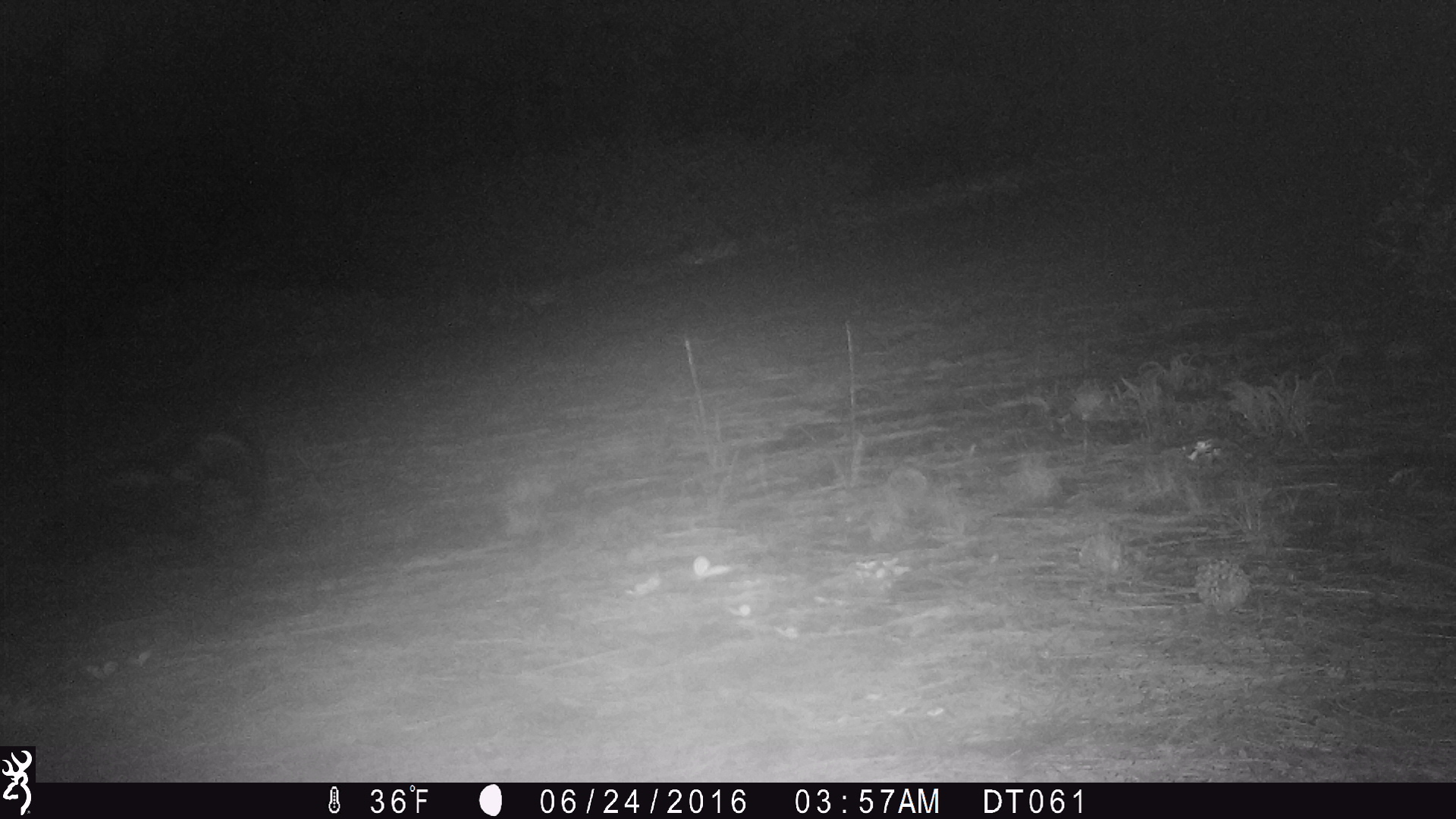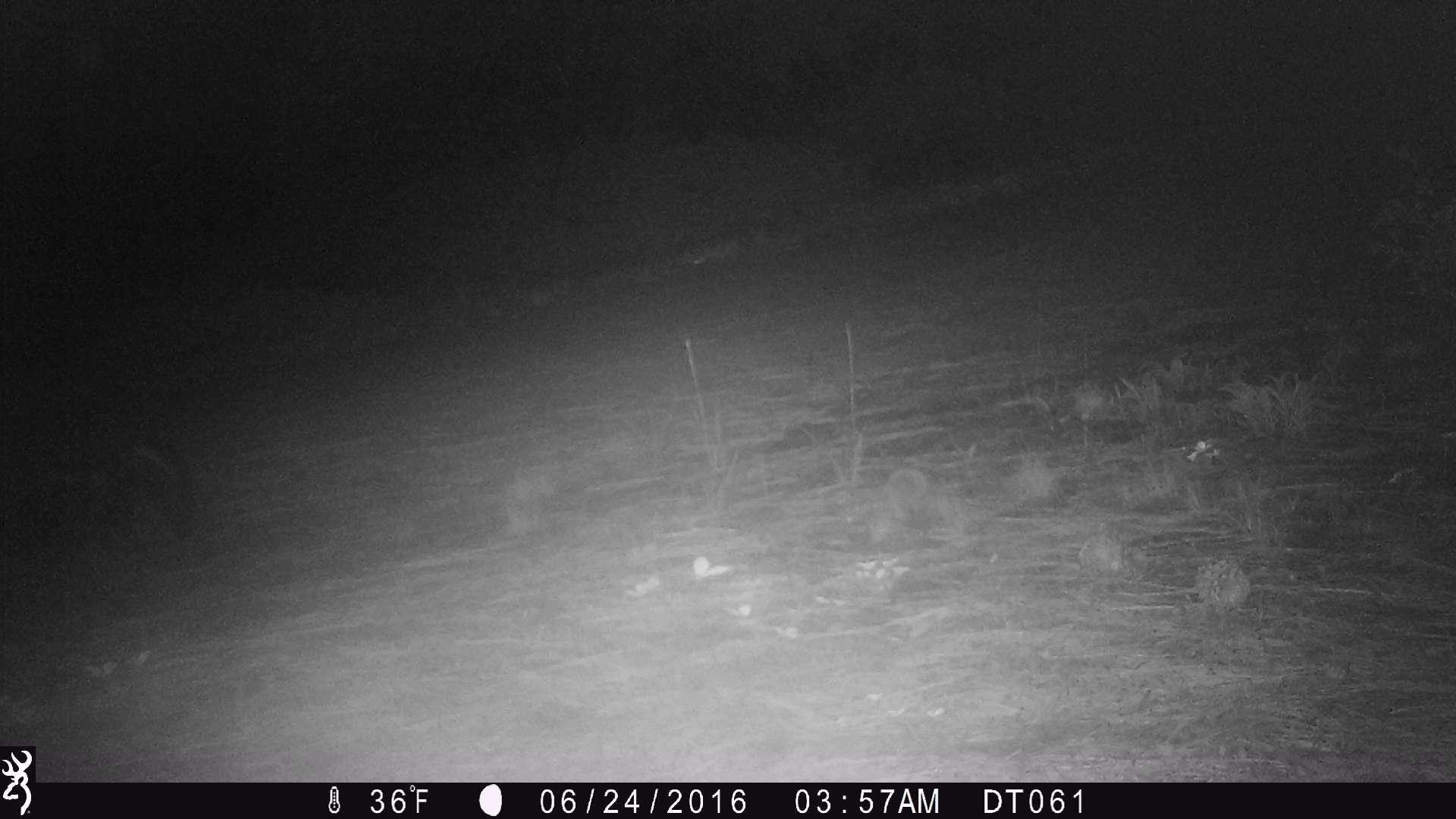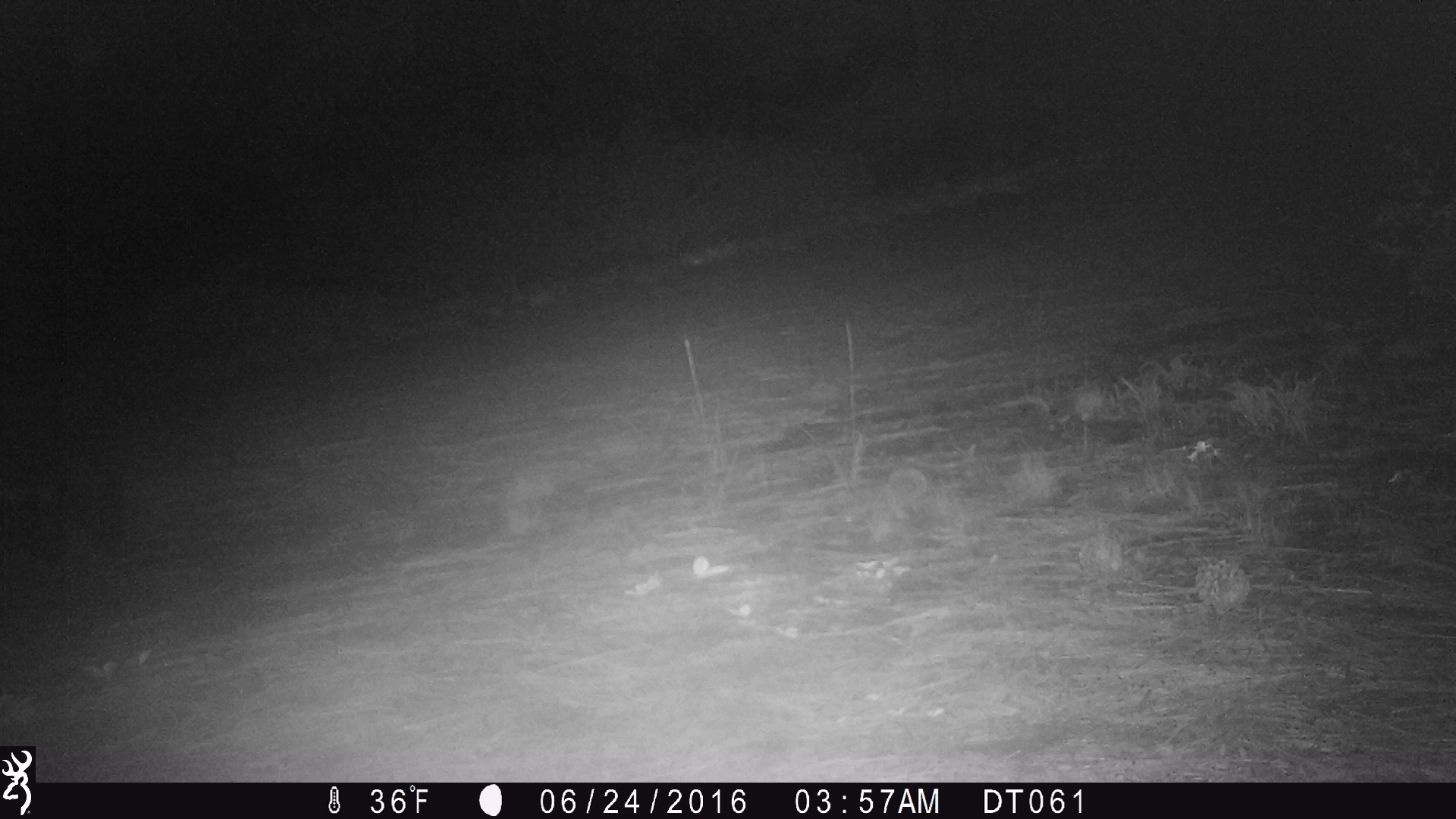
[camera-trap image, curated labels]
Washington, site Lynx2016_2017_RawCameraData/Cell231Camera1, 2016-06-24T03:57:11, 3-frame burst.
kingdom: Animalia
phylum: Chordata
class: Mammalia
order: Carnivora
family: Mephitidae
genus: Mephitis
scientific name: Mephitis mephitis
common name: striped skunk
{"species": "Mephitis mephitis (striped skunk)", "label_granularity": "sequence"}